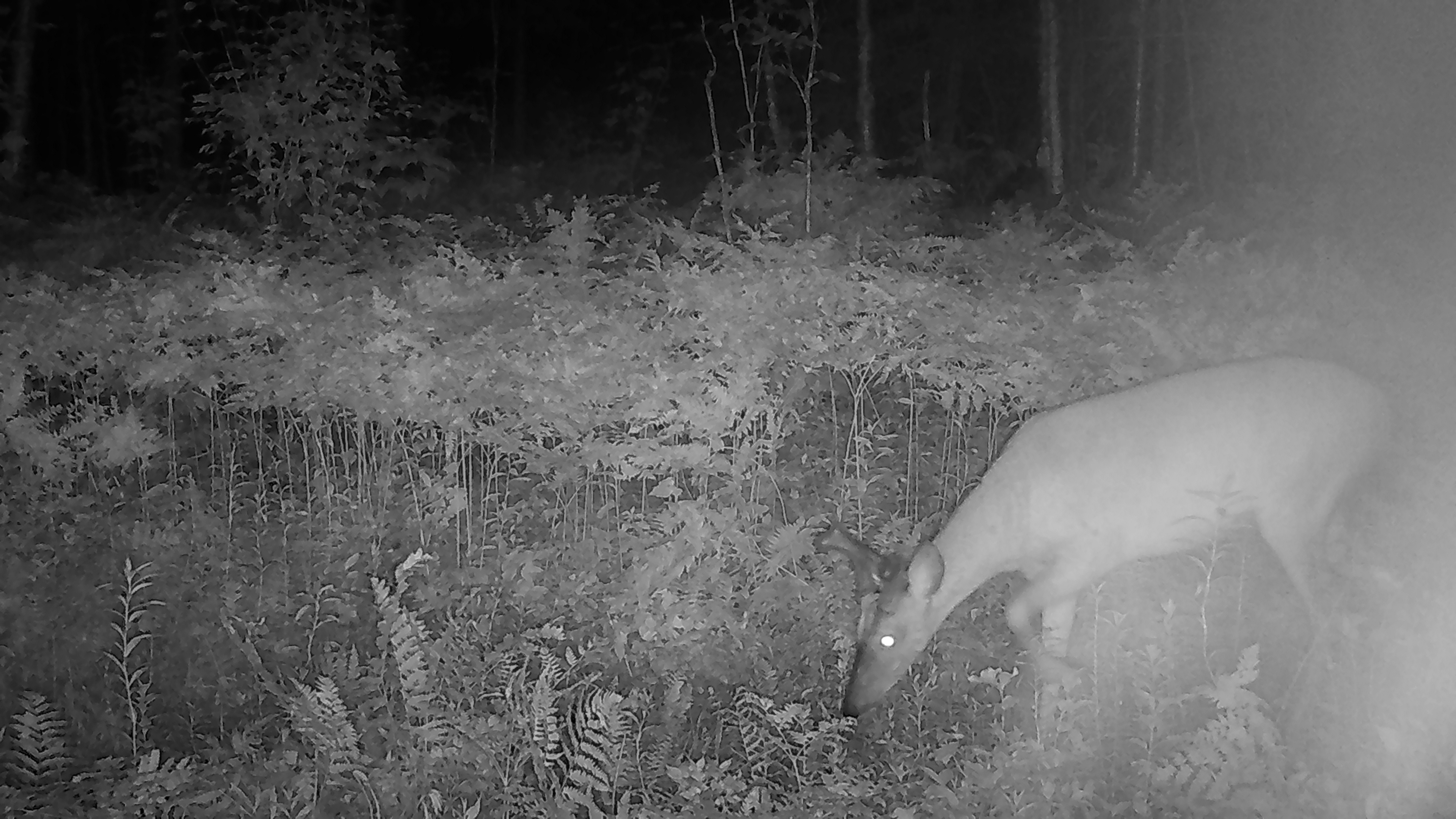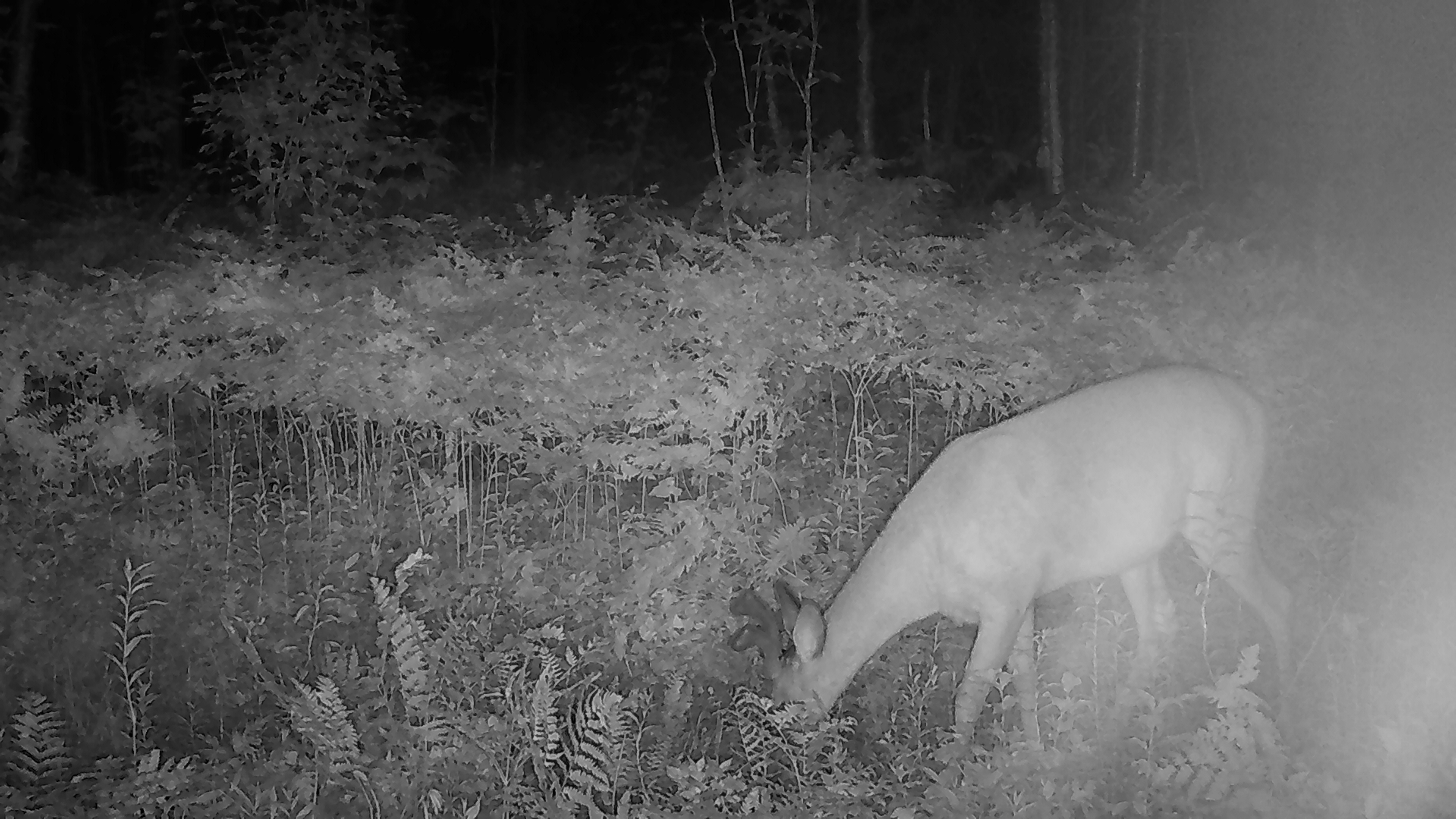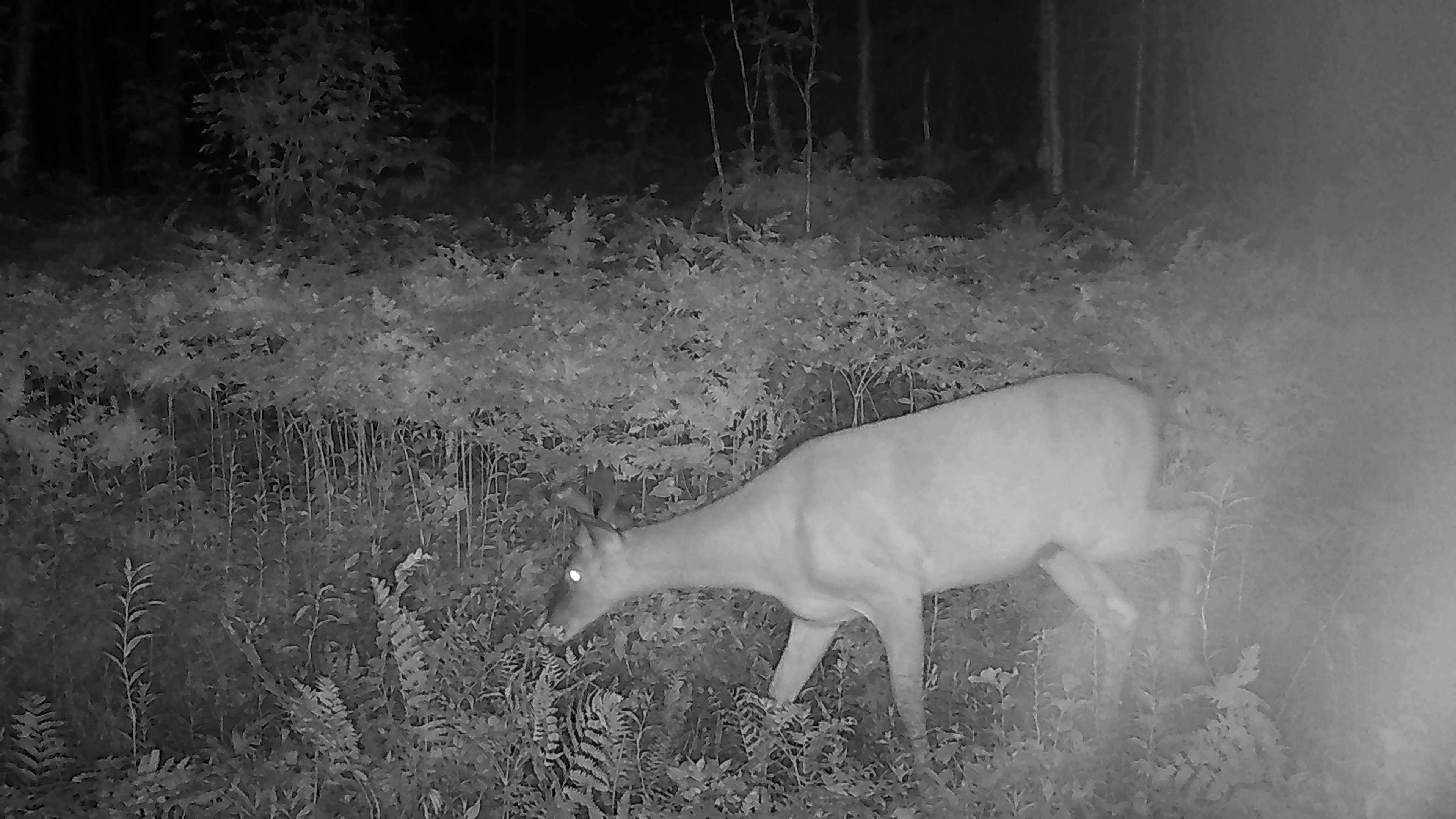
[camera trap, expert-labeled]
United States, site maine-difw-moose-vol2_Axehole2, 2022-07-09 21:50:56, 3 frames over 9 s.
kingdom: Animalia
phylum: Chordata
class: Mammalia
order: Artiodactyla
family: Cervidae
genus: Odocoileus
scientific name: Odocoileus virginianus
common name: white-tailed deer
White-tailed deer (Odocoileus virginianus).